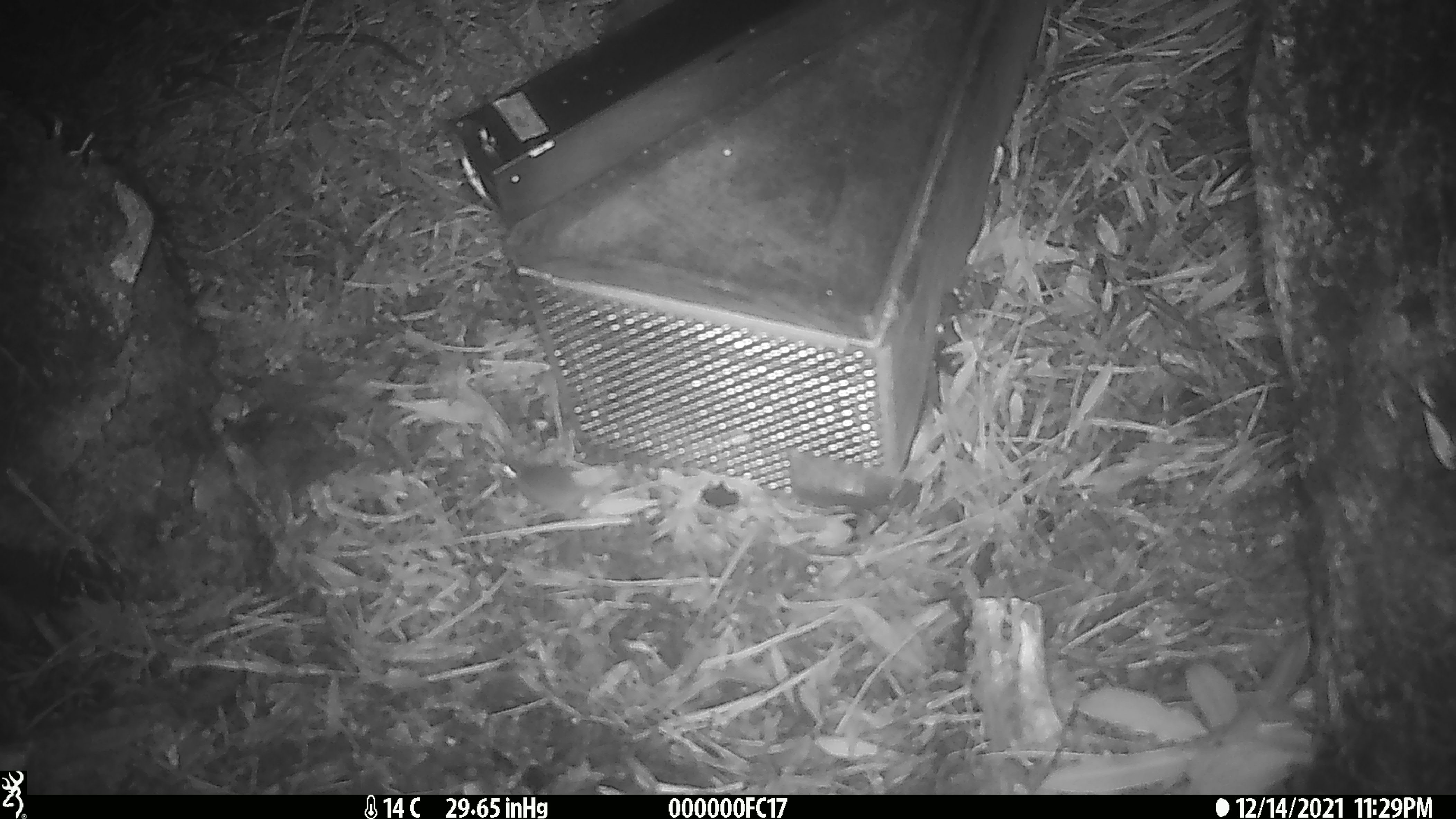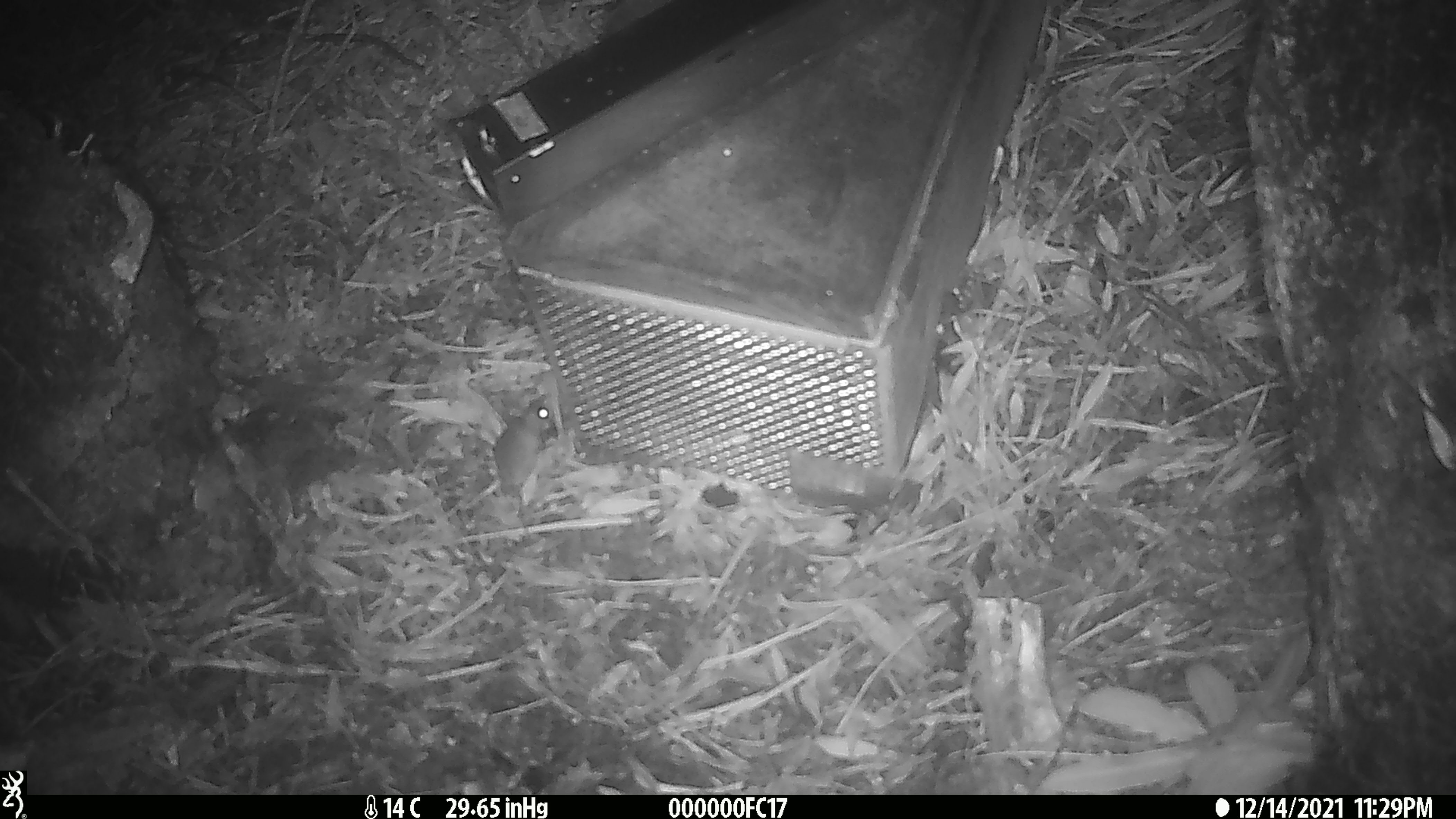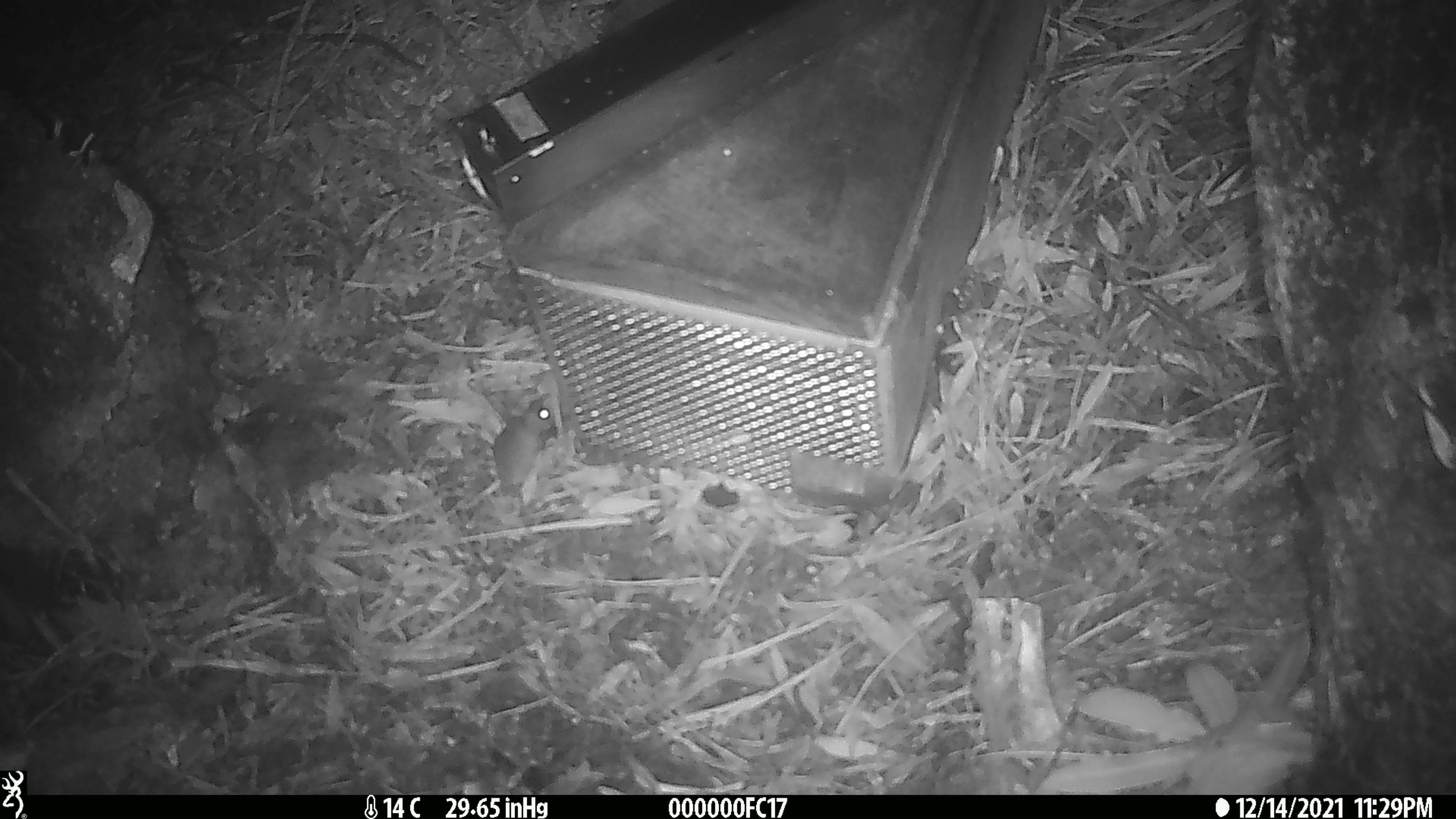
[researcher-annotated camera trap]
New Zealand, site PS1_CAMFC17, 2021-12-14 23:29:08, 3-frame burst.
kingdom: Animalia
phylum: Chordata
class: Mammalia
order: Rodentia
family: Muridae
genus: Mus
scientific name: Mus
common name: mouse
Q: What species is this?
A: Mouse (Mus).